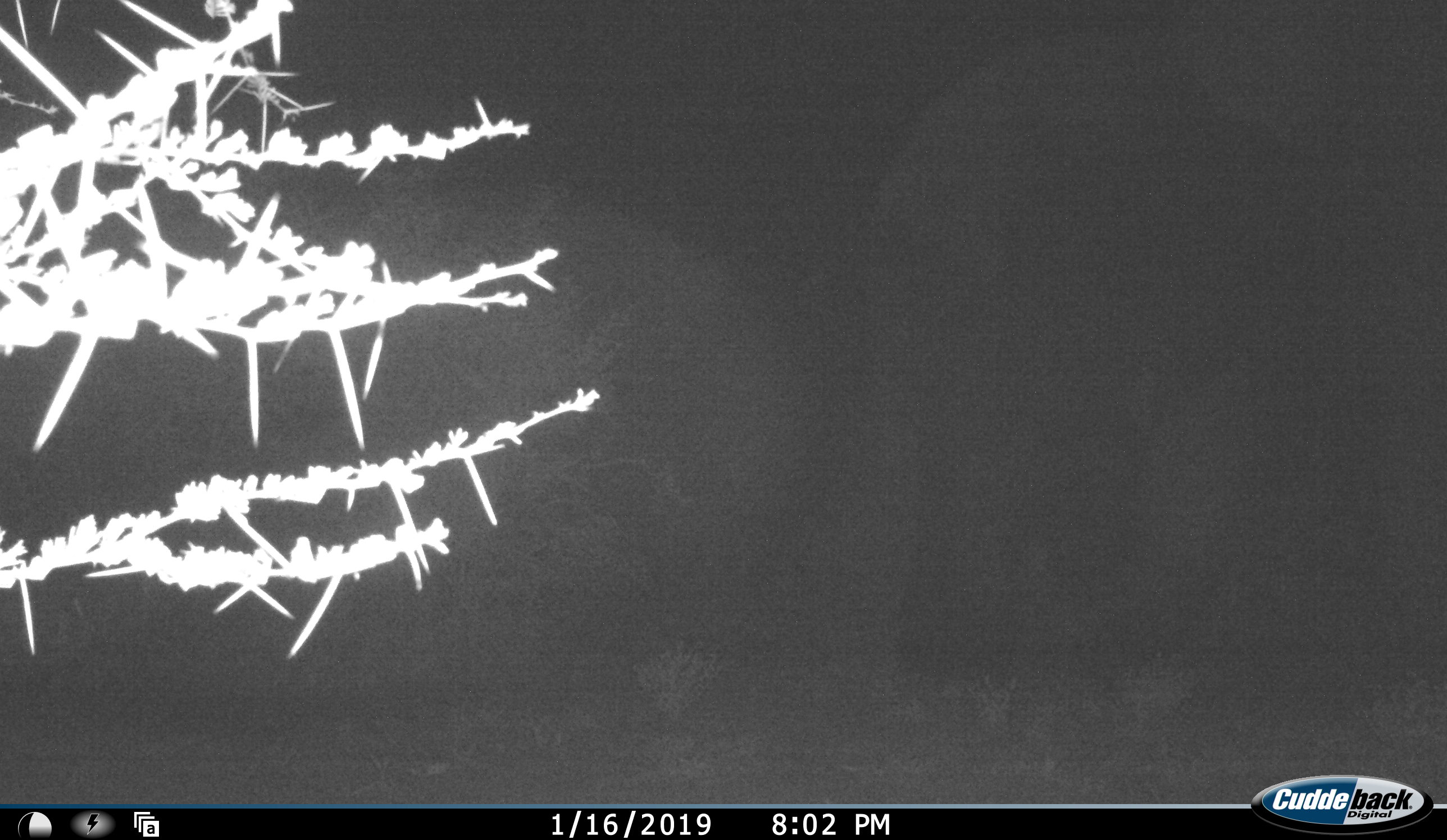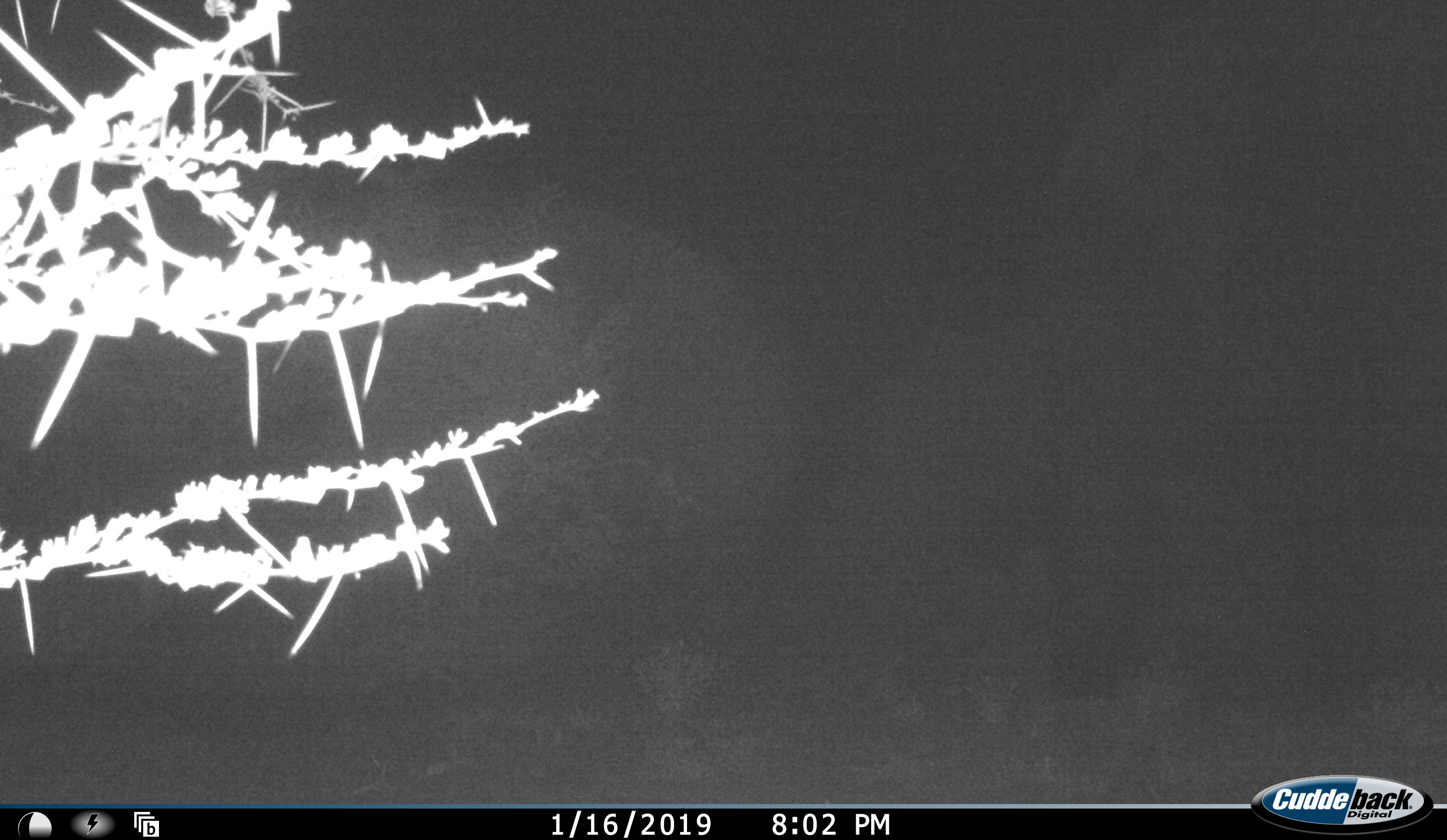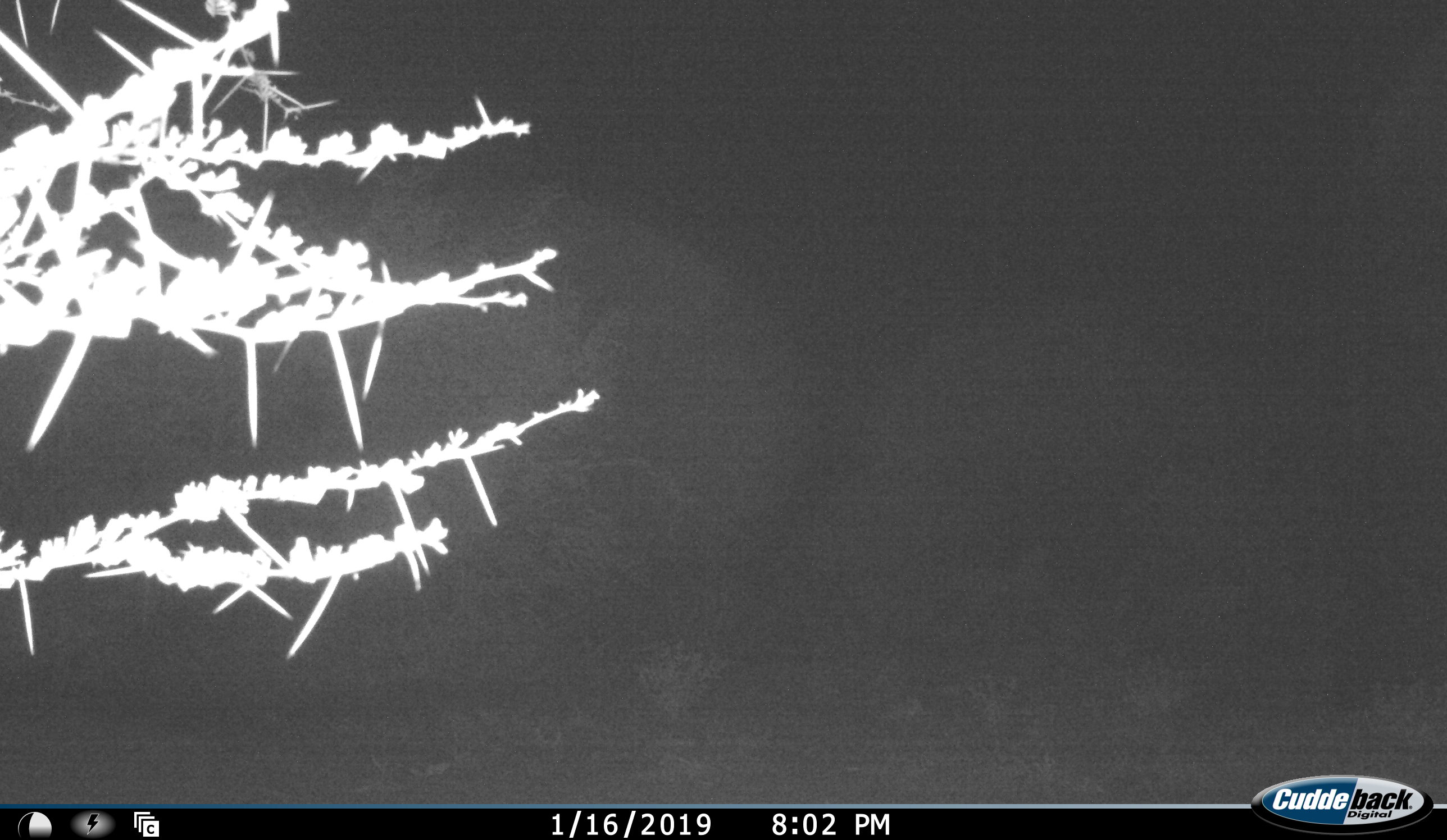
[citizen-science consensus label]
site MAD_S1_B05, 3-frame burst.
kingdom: Animalia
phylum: Chordata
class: Mammalia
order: Proboscidea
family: Elephantidae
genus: Loxodonta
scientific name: Loxodonta africana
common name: african bush elephant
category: elephant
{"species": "elephant (african bush elephant) (Loxodonta africana)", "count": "2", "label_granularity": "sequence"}